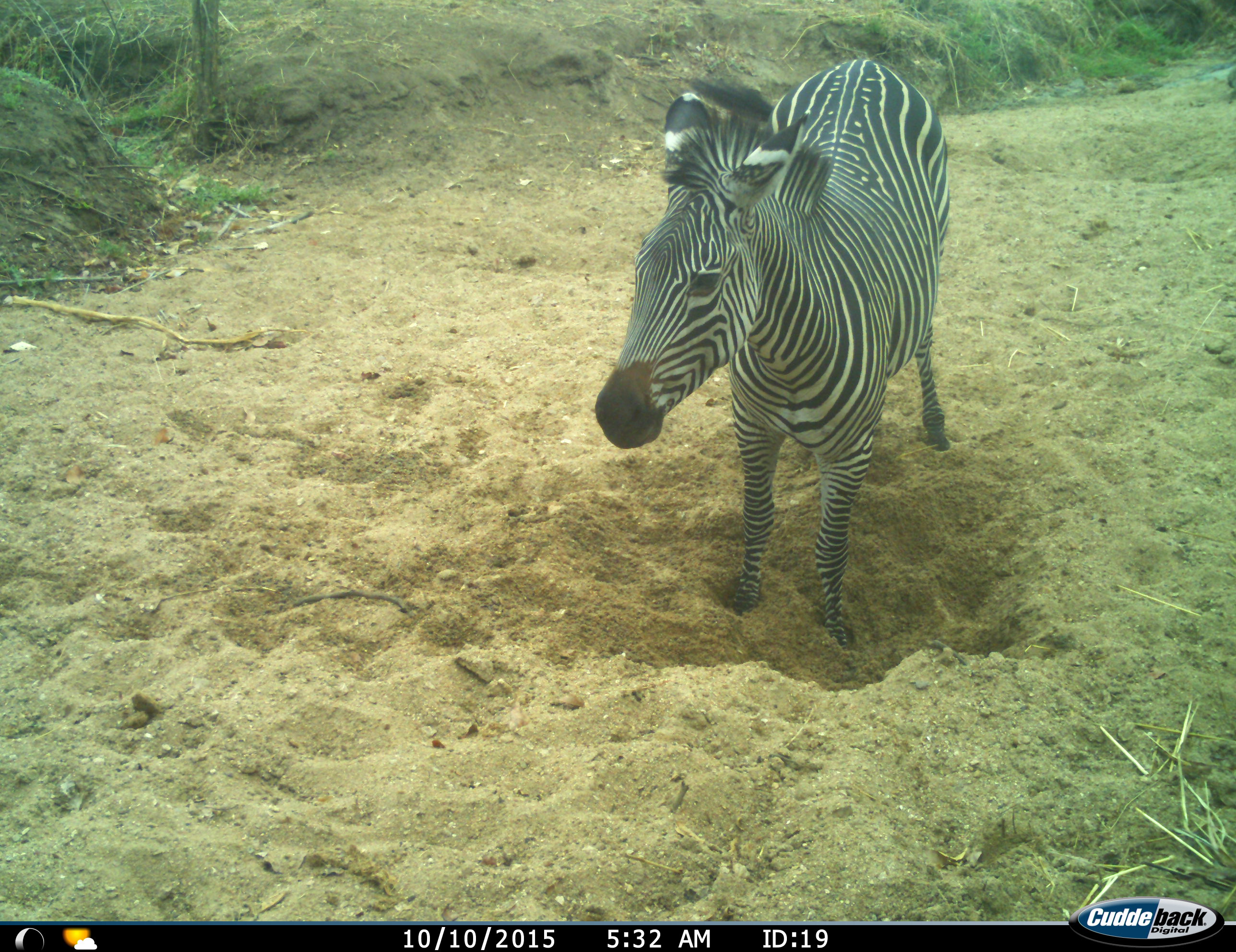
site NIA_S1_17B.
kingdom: Animalia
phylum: Chordata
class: Mammalia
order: Perissodactyla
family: Equidae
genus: Equus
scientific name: Equus quagga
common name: plains zebra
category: zebraplains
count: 1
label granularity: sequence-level